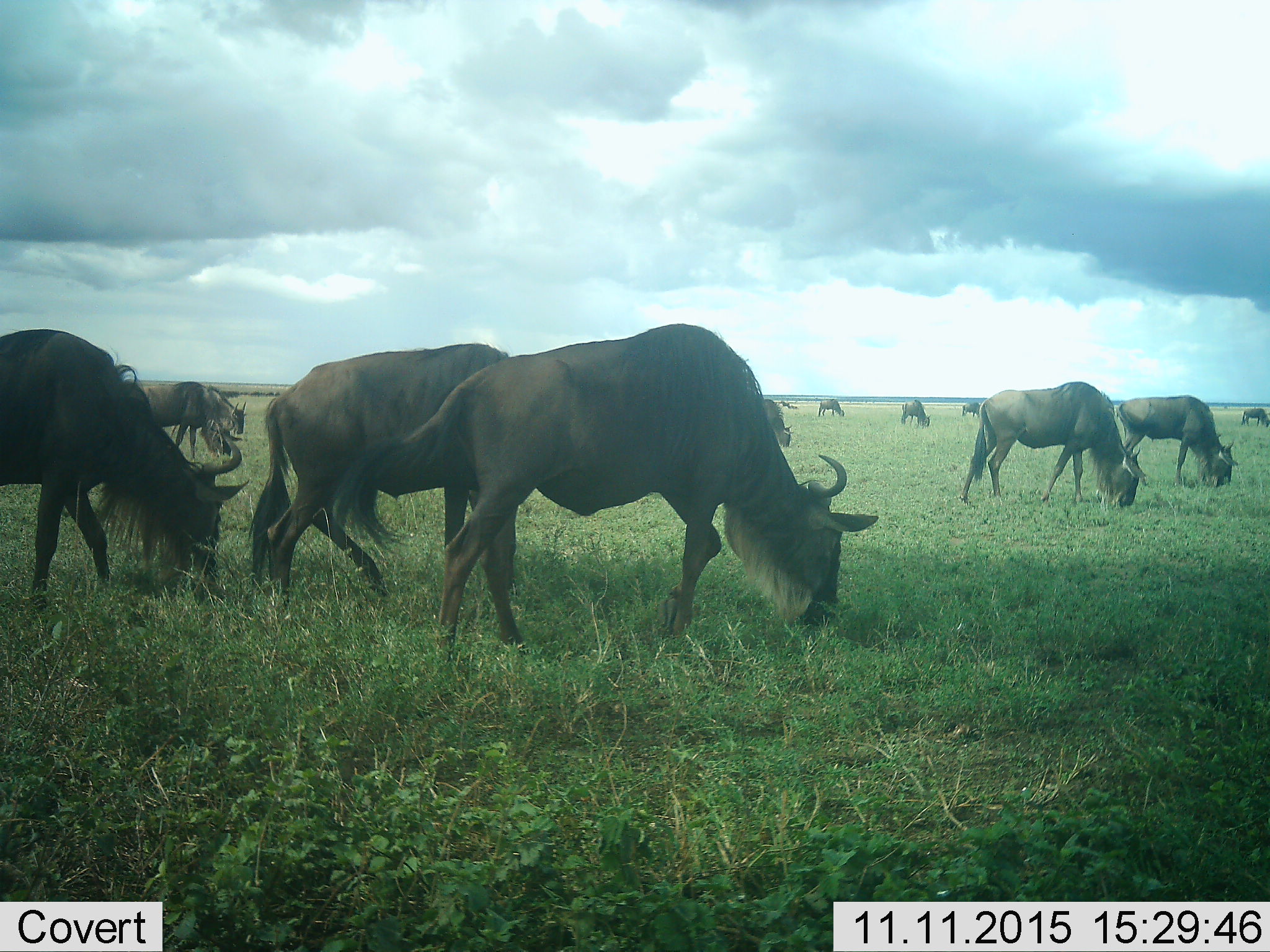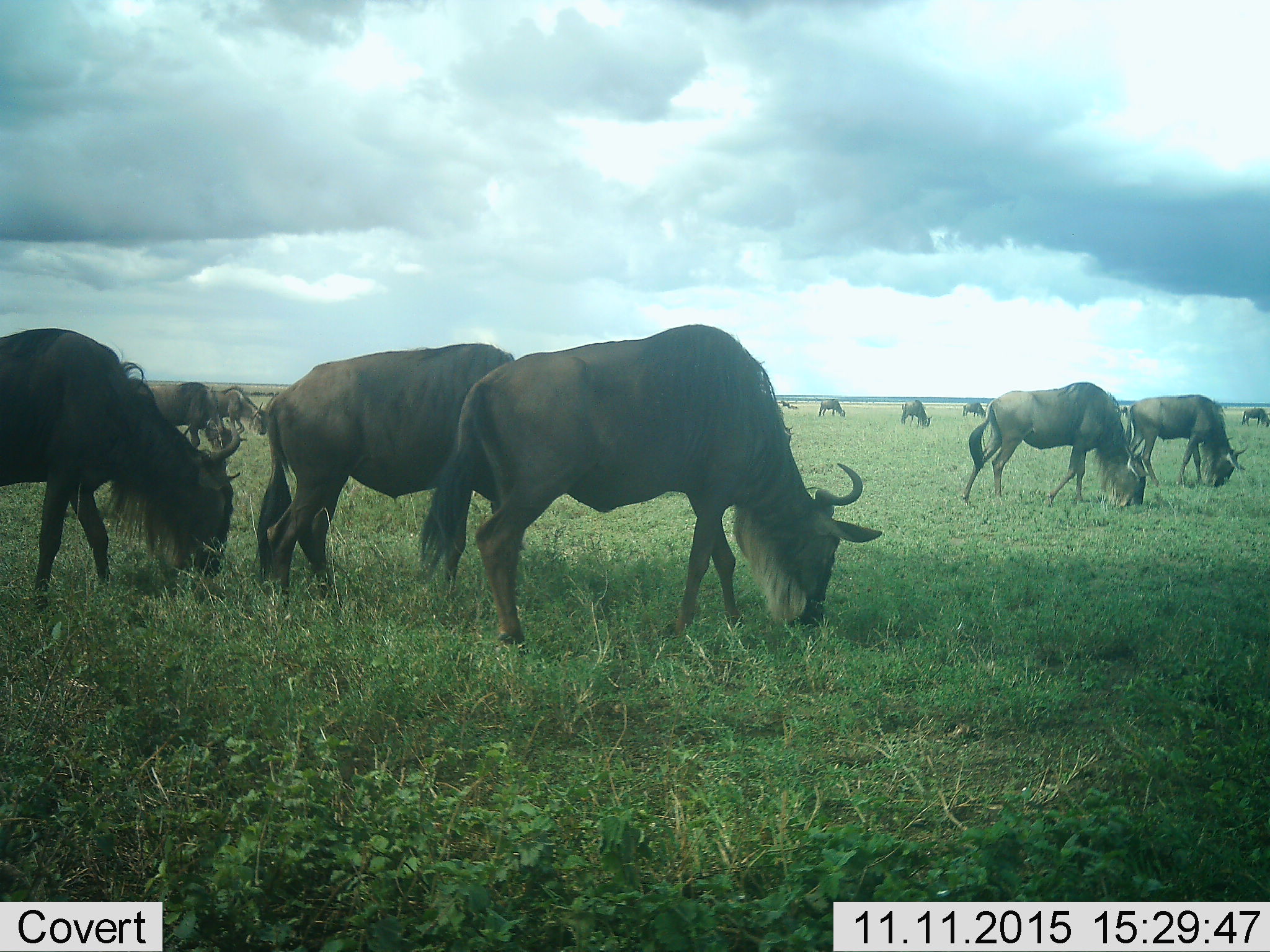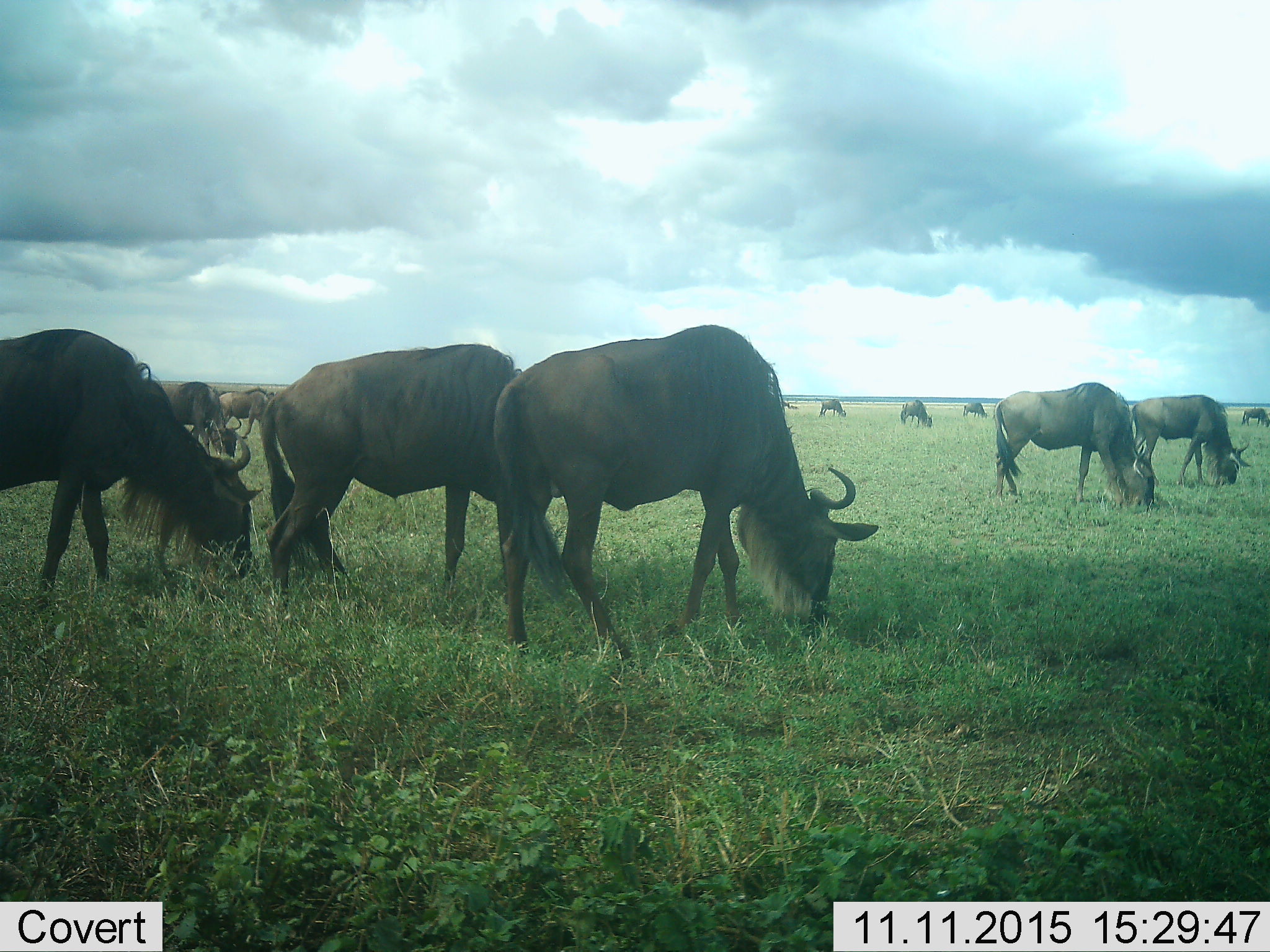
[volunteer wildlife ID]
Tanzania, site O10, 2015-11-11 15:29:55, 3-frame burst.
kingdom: Animalia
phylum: Chordata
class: Mammalia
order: Artiodactyla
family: Bovidae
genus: Connochaetes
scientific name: Connochaetes taurinus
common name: blue wildebeest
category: wildebeest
Wildebeest (blue wildebeest) (Connochaetes taurinus), count 11-50. Behavior (volunteer vote fractions): standing 22%, resting 0%, moving 22%, interacting 0%. Young present (vote fraction): 11%. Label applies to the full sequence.